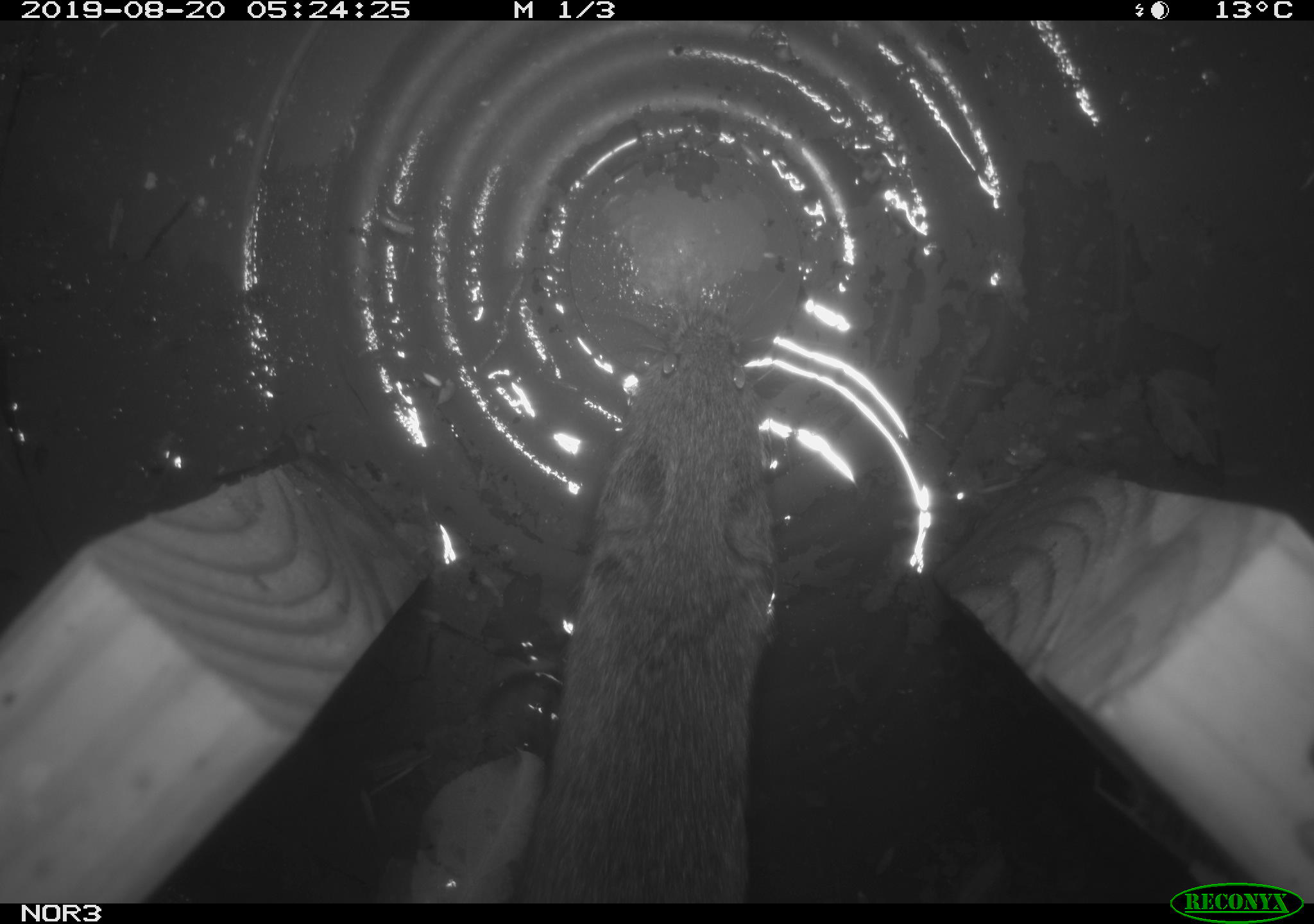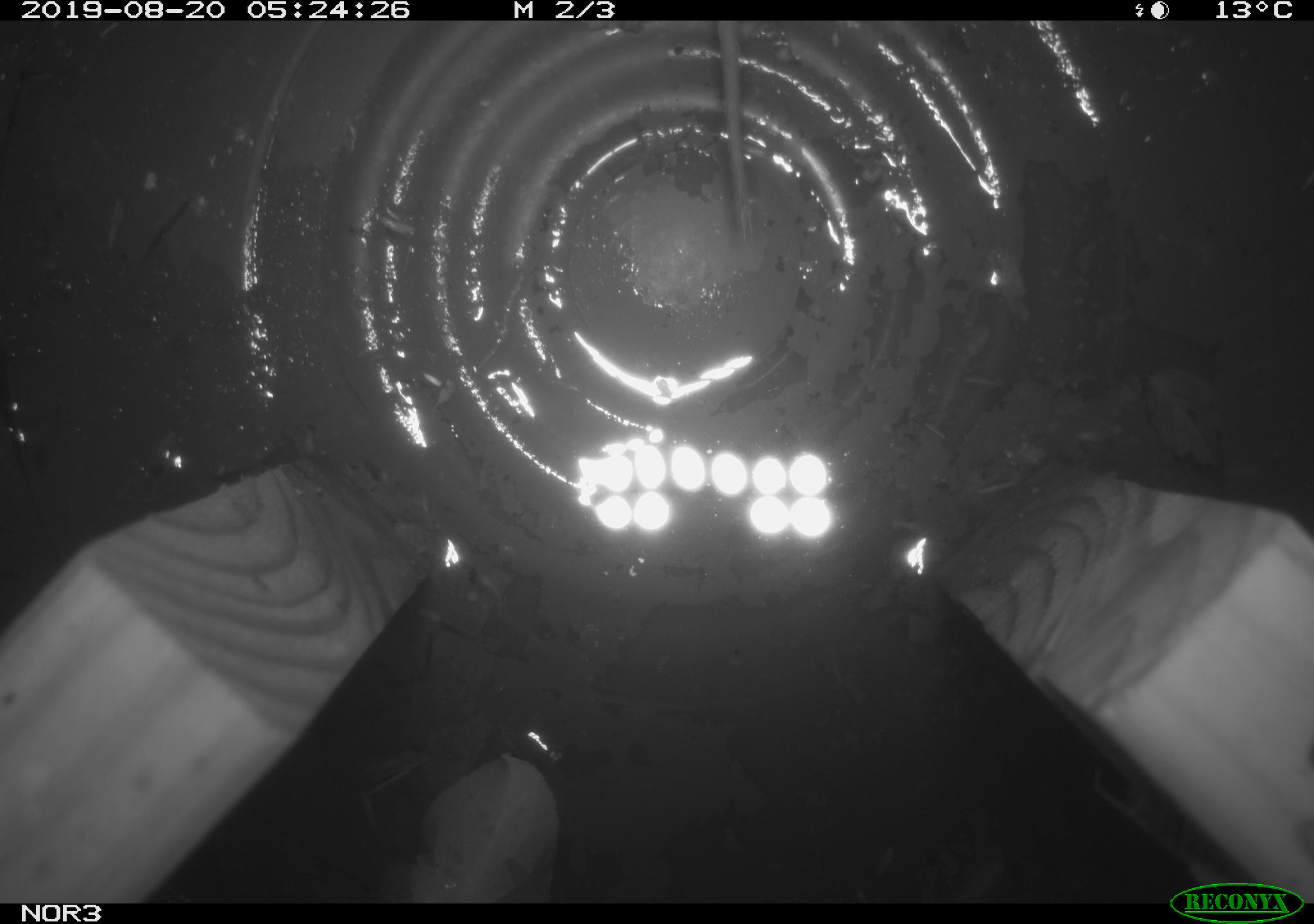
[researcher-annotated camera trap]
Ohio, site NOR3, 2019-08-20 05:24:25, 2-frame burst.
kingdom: Animalia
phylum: Chordata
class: Mammalia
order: Rodentia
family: Cricetidae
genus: Microtus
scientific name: Microtus pennsylvanicus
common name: meadow vole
Meadow vole (Microtus pennsylvanicus).